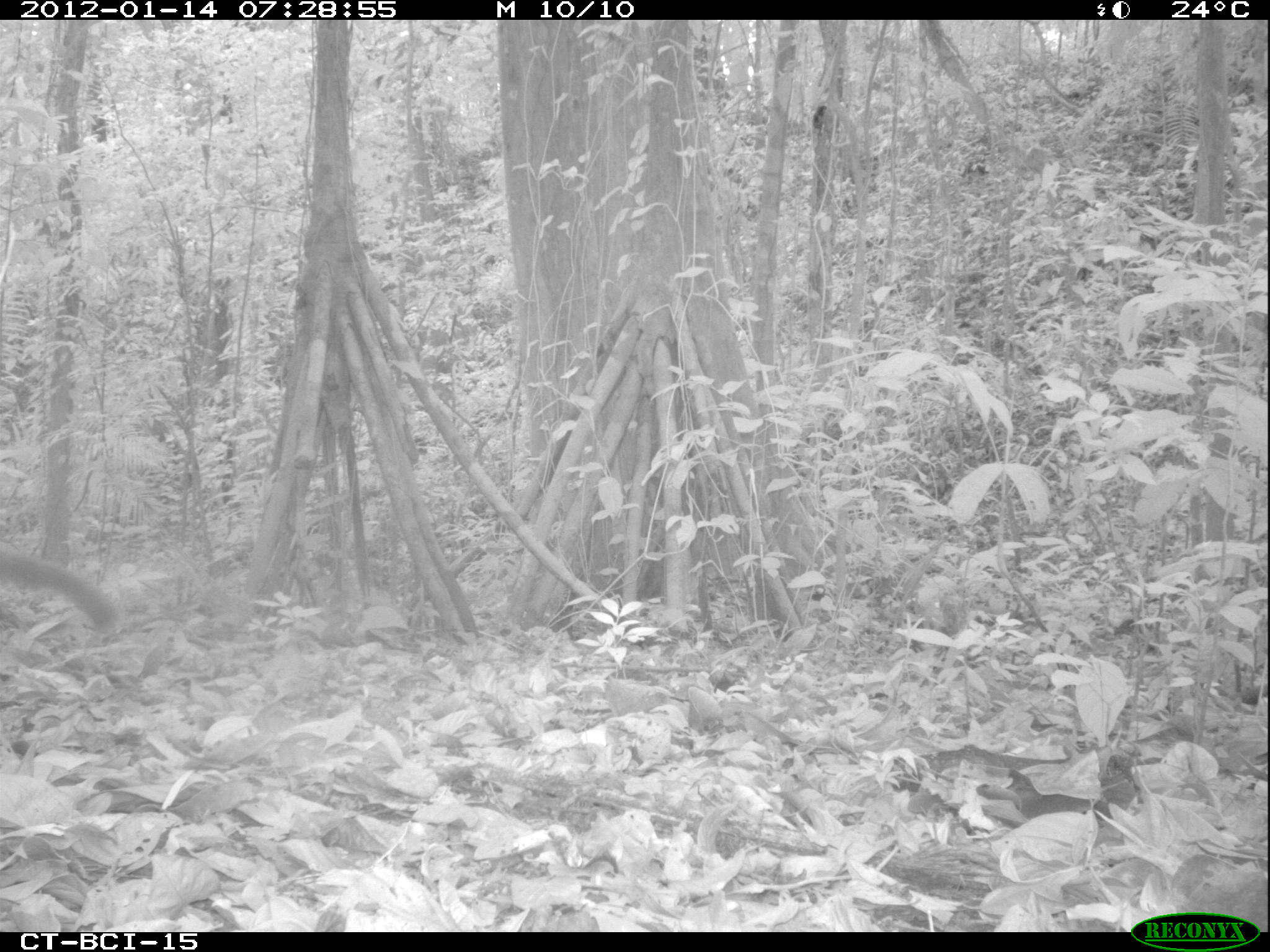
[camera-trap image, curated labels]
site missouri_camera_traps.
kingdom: Animalia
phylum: Chordata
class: Mammalia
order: Carnivora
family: Procyonidae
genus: Nasua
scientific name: Nasua narica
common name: white-nosed coati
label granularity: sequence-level